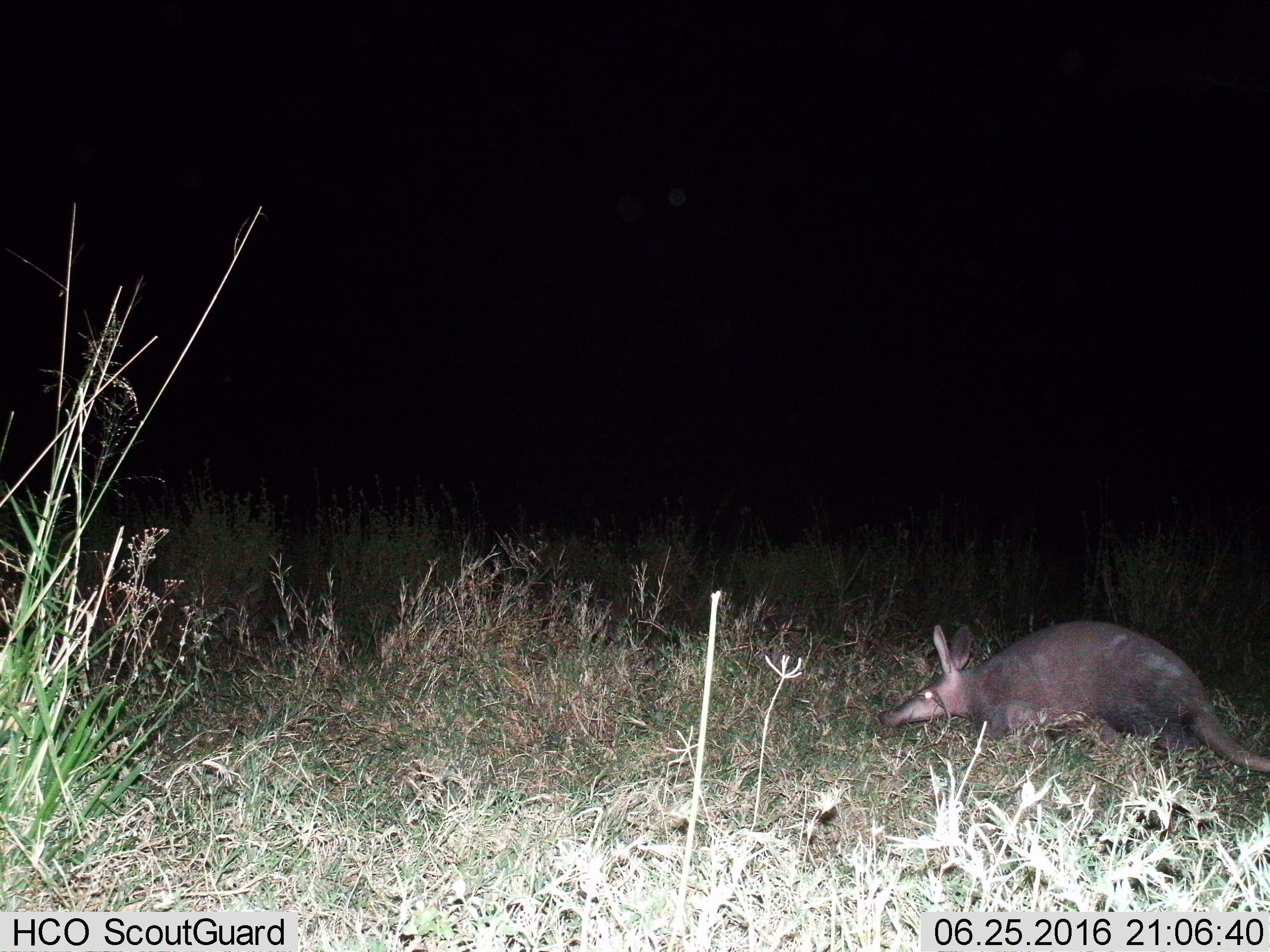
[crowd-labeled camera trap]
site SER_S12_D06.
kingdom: Animalia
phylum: Chordata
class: Mammalia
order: Tubulidentata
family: Orycteropodidae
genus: Orycteropus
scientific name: Orycteropus afer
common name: aardvark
Aardvark (Orycteropus afer), count 1. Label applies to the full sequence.